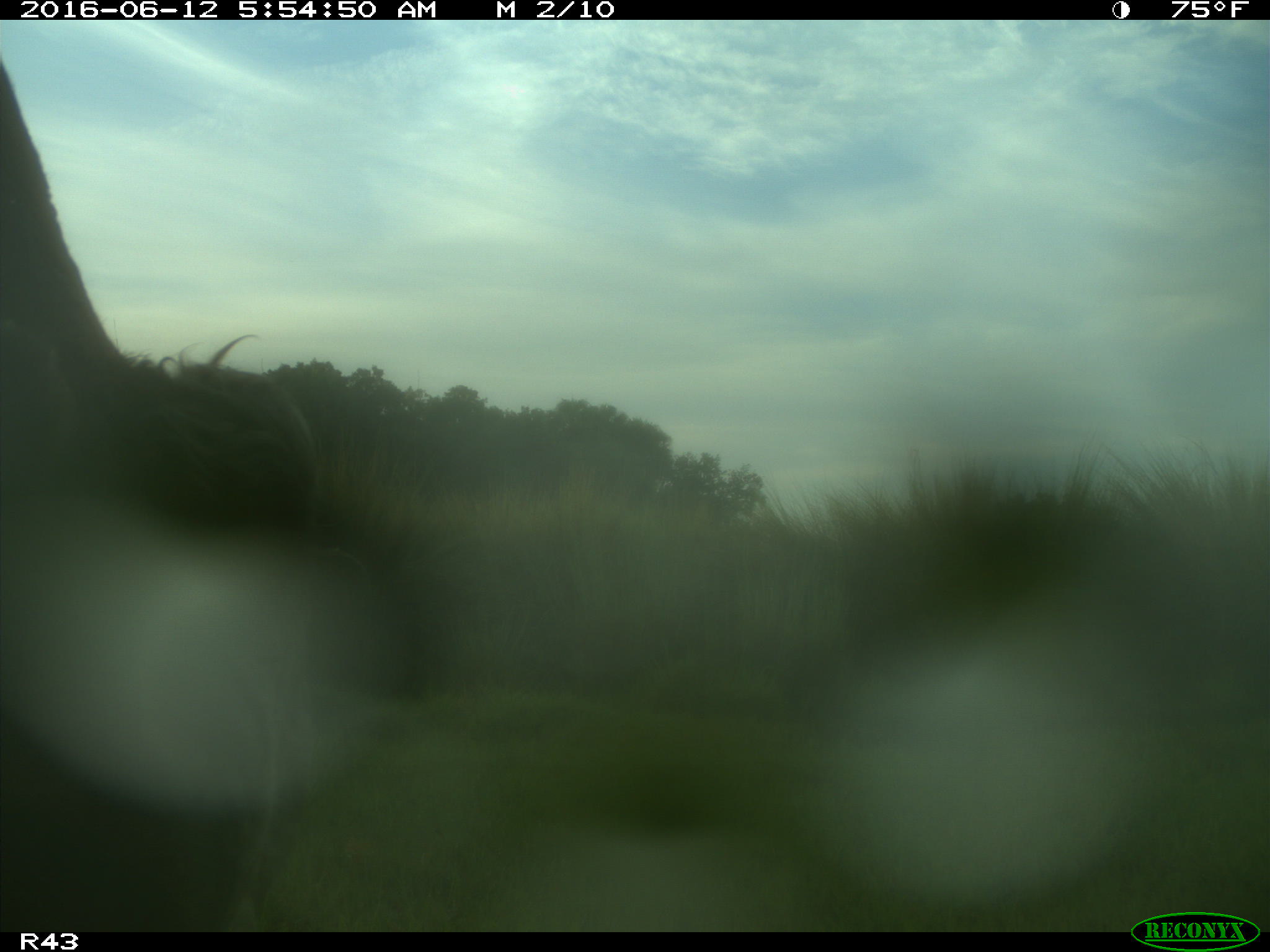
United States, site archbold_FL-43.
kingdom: Animalia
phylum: Chordata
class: Mammalia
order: Artiodactyla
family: Bovidae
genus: Bos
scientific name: Bos taurus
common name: domestic cow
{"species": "Bos taurus (domestic cow)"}